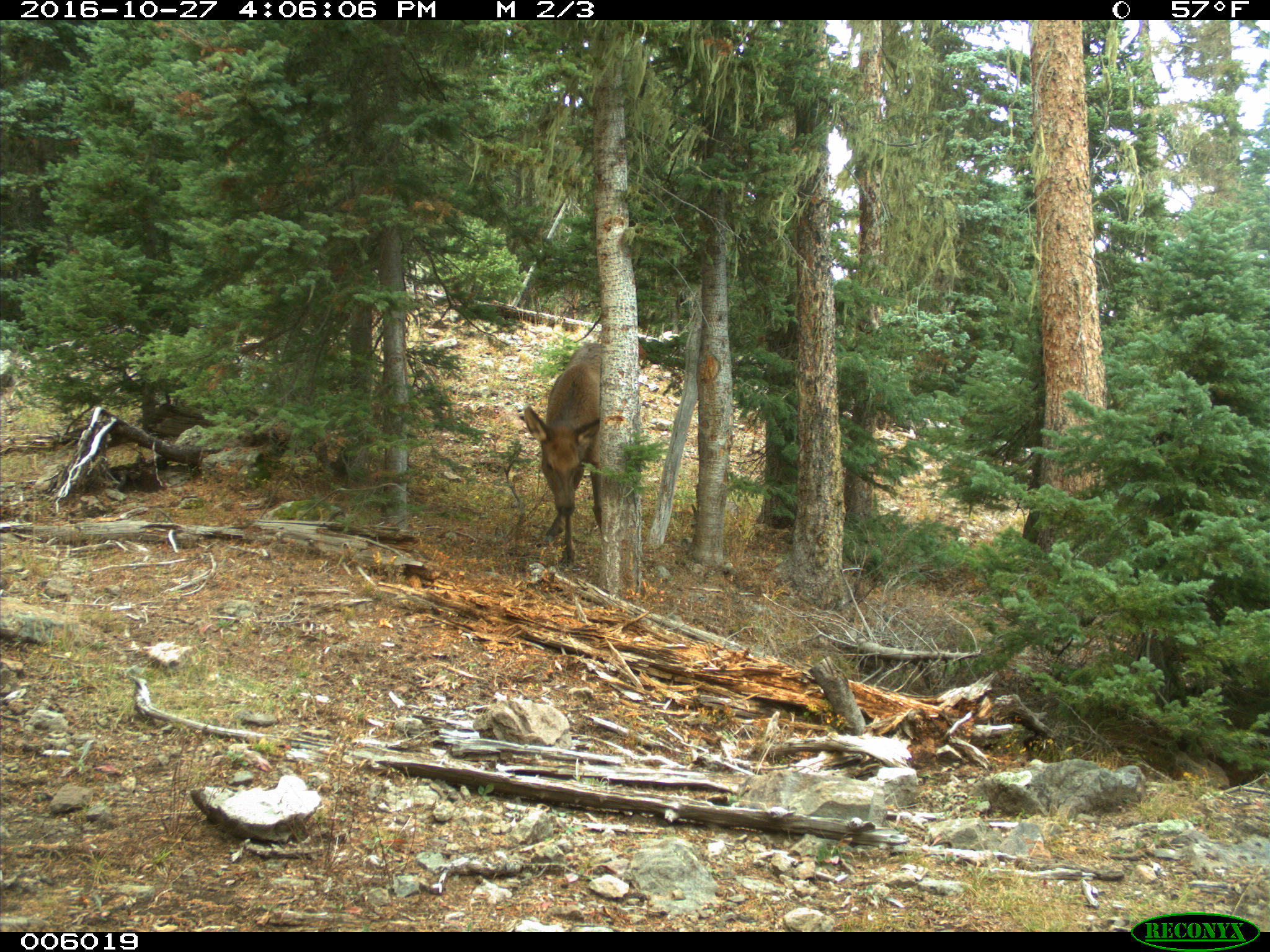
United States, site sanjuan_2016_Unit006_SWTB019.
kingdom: Animalia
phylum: Chordata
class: Mammalia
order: Artiodactyla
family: Cervidae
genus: Cervus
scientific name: Cervus elaphus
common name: red deer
Cervus elaphus (red deer).